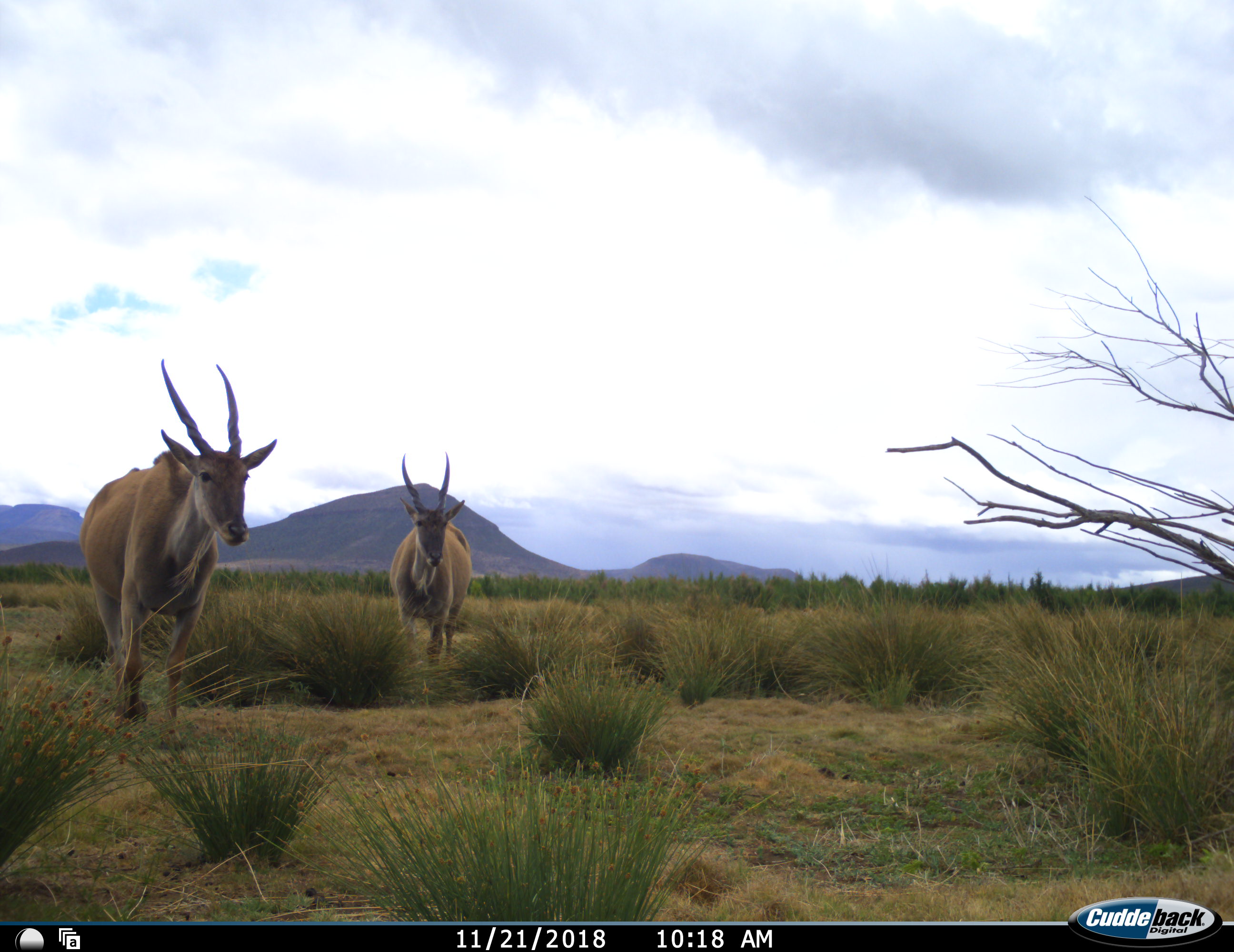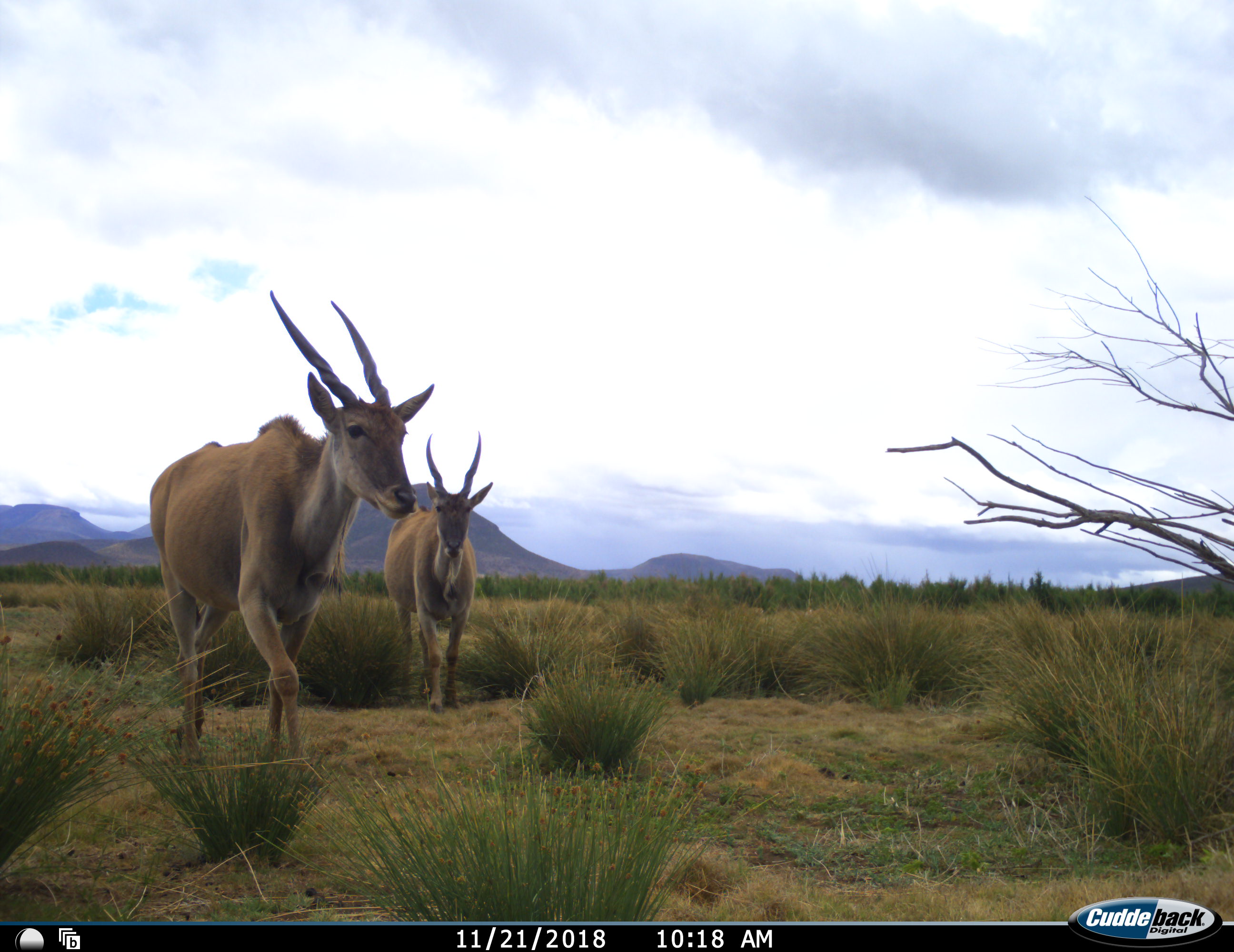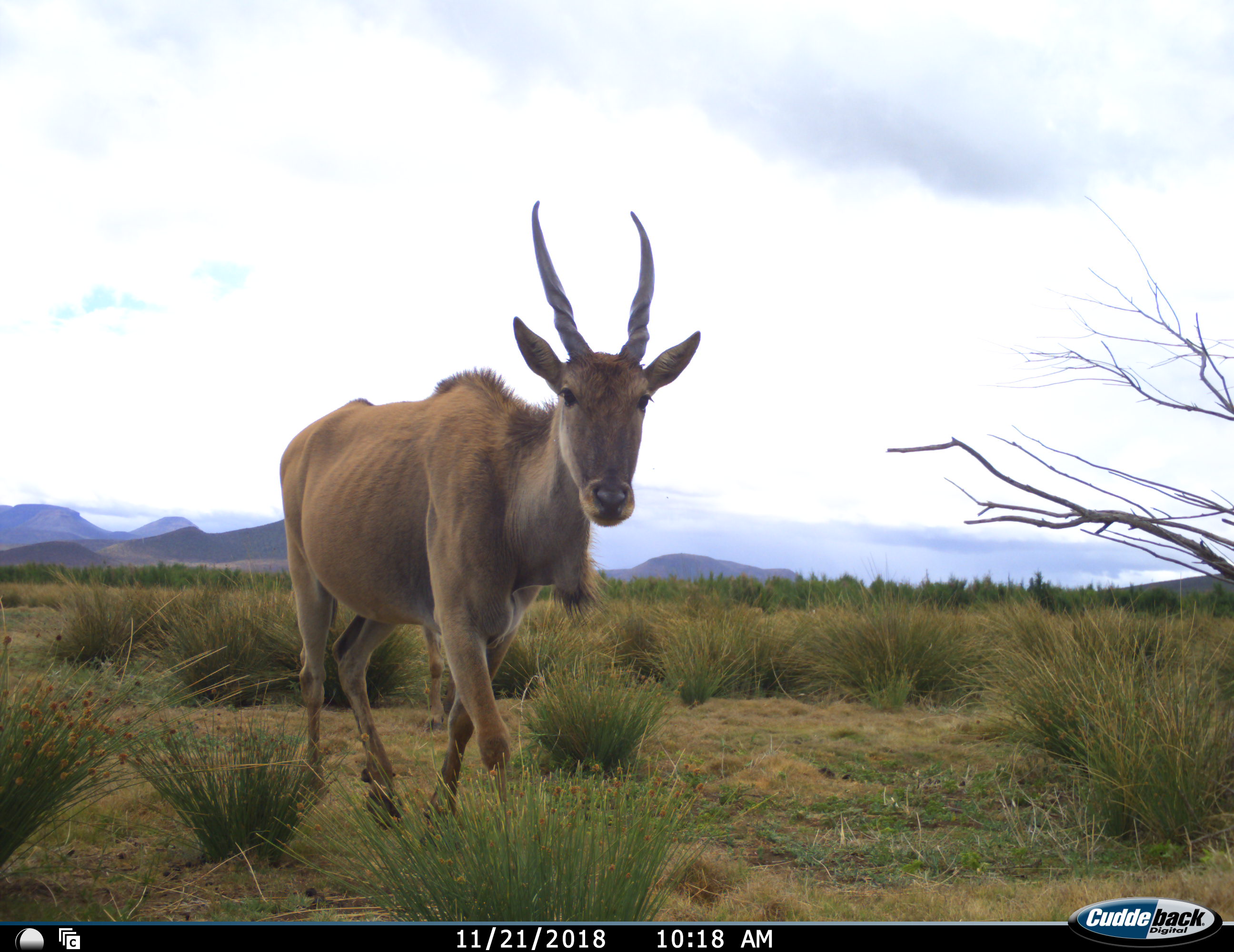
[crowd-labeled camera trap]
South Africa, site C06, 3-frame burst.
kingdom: Animalia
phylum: Chordata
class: Mammalia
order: Artiodactyla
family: Bovidae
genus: Tragelaphus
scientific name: Tragelaphus oryx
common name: eland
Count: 2.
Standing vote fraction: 22%.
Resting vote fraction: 0%.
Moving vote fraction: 78%.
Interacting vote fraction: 0%.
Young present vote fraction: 0%.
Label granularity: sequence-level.